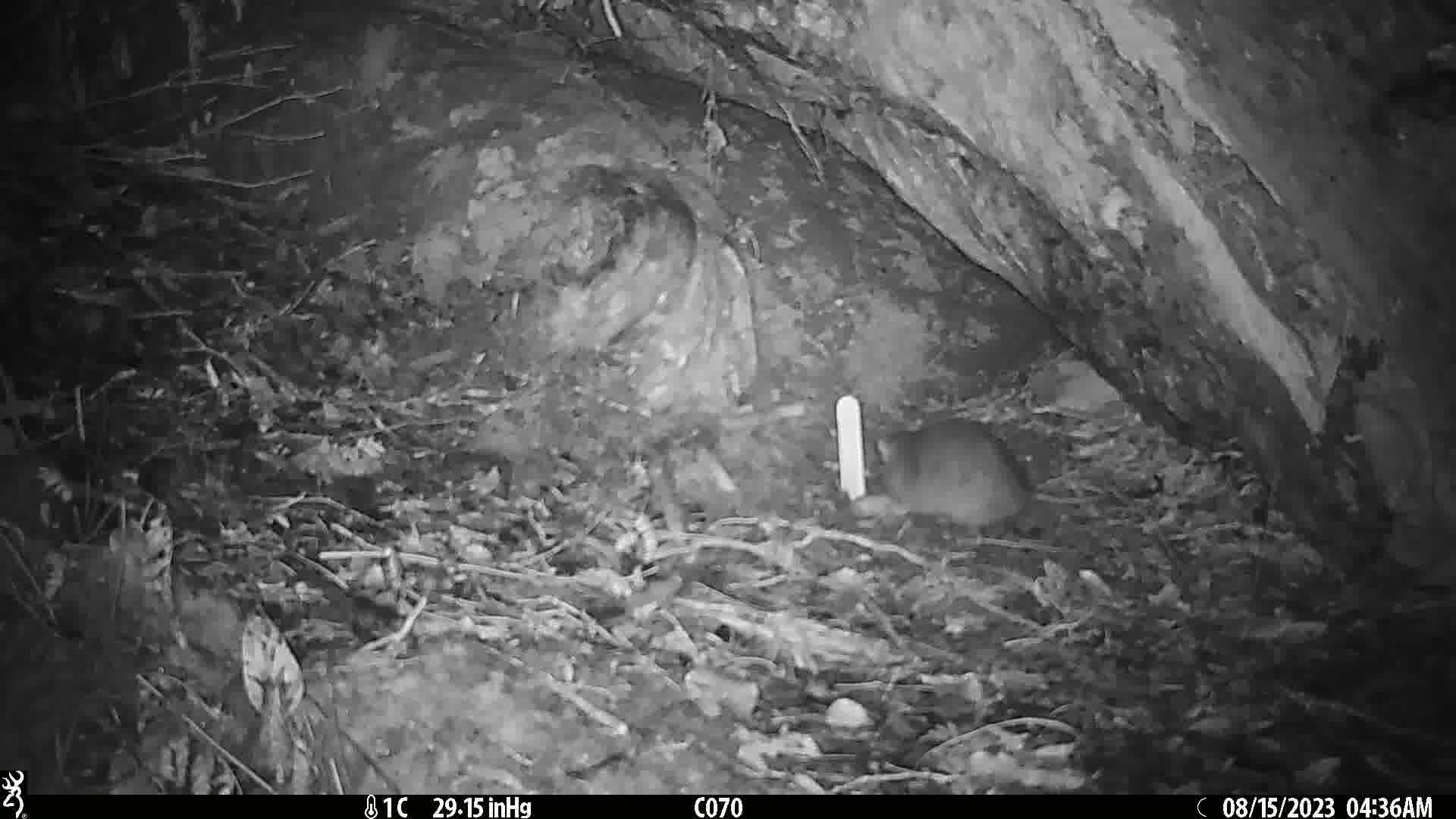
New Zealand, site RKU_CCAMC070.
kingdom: Animalia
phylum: Chordata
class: Mammalia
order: Rodentia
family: Muridae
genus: Rattus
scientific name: Rattus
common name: rat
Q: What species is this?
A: Rat (Rattus).